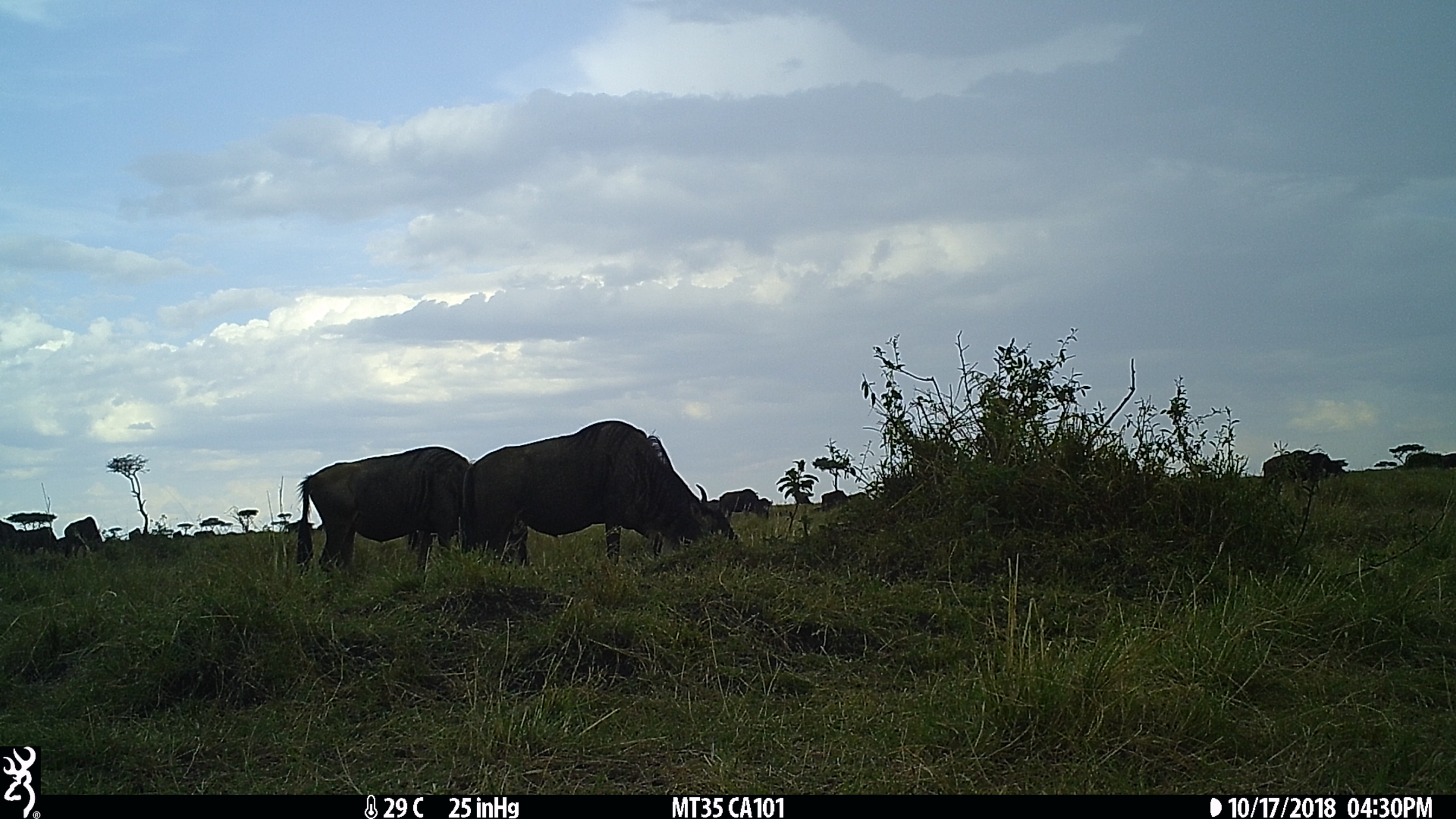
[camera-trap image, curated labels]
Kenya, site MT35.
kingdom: Animalia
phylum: Chordata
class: Mammalia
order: Artiodactyla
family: Bovidae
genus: Connochaetes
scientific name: Connochaetes taurinus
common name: blue wildebeest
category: wildebeest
Wildebeest (blue wildebeest) (Connochaetes taurinus).